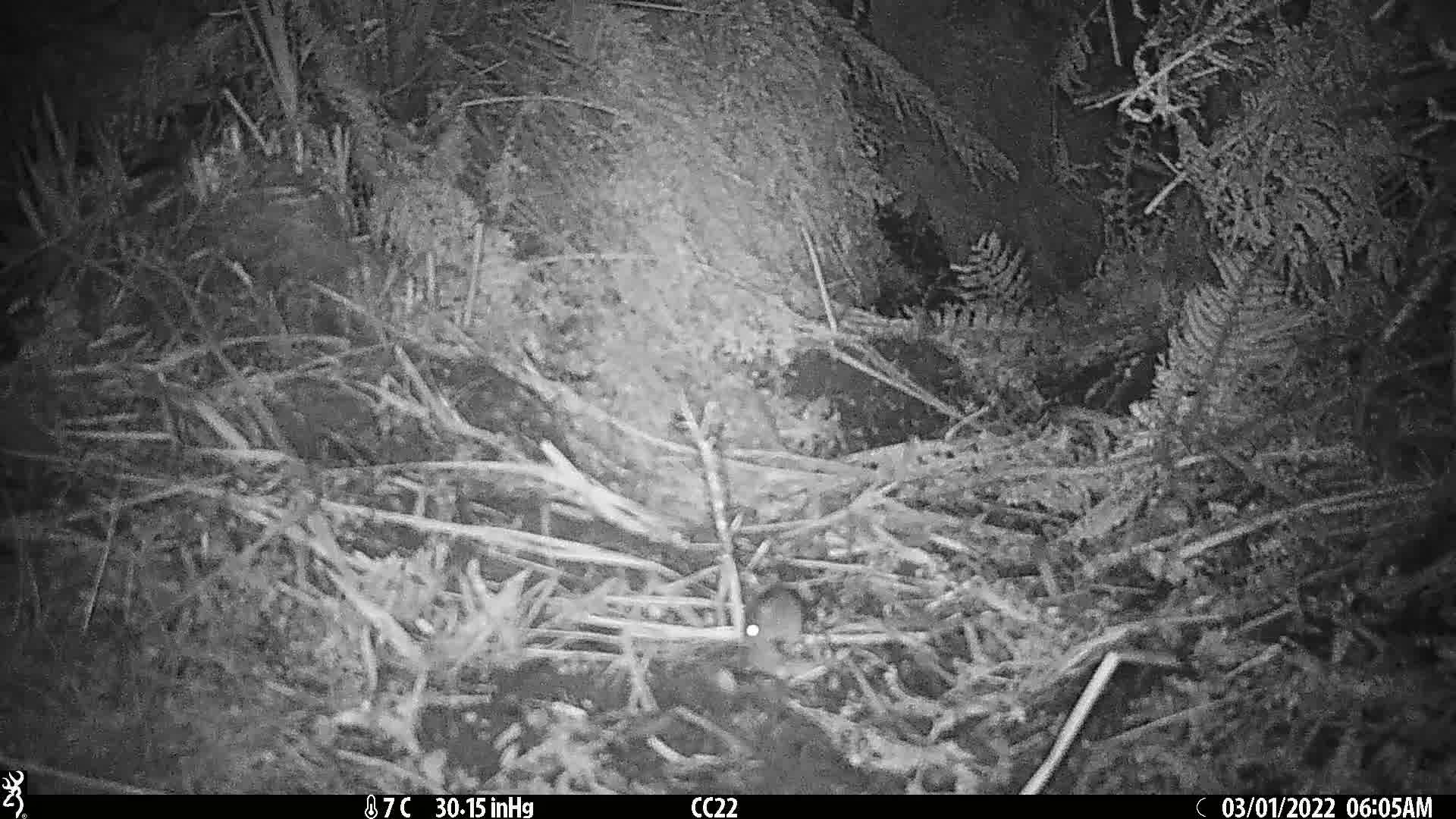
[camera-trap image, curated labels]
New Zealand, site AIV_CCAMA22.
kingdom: Animalia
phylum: Chordata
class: Mammalia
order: Rodentia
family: Muridae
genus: Mus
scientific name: Mus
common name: mouse